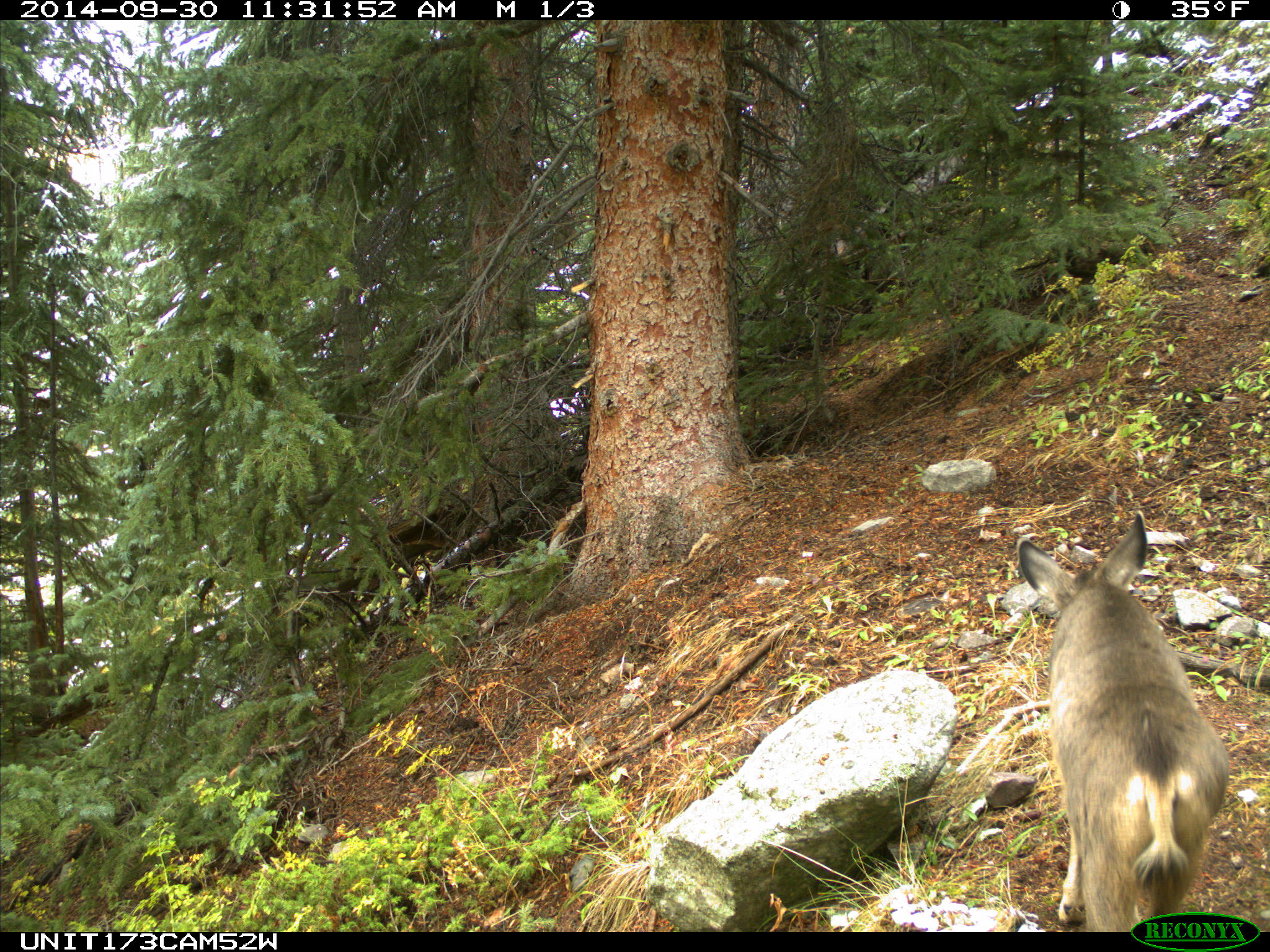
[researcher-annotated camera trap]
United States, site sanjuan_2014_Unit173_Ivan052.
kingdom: Animalia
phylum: Chordata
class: Mammalia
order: Artiodactyla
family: Cervidae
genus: Odocoileus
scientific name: Odocoileus hemionus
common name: mule deer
Odocoileus hemionus (mule deer).